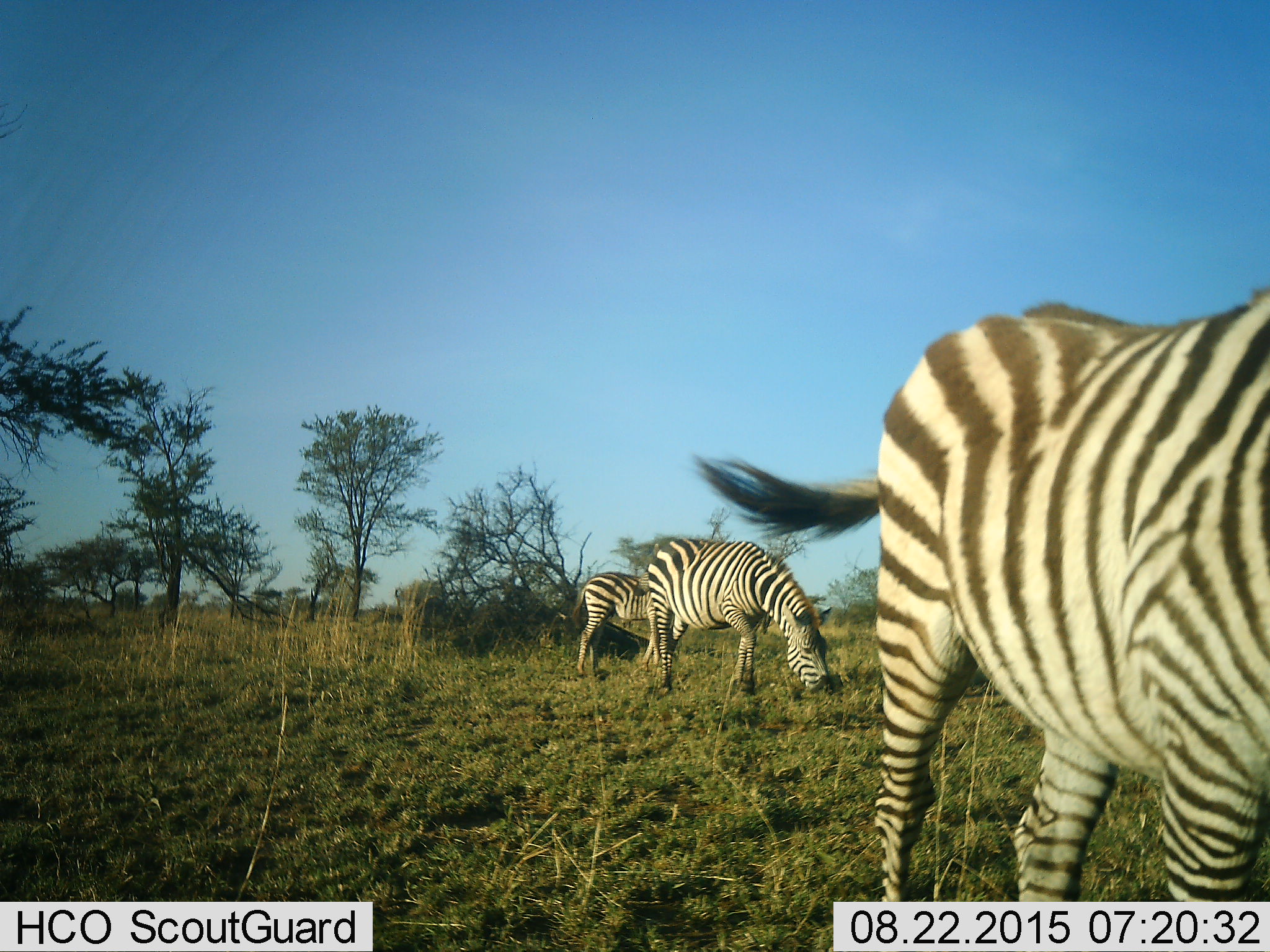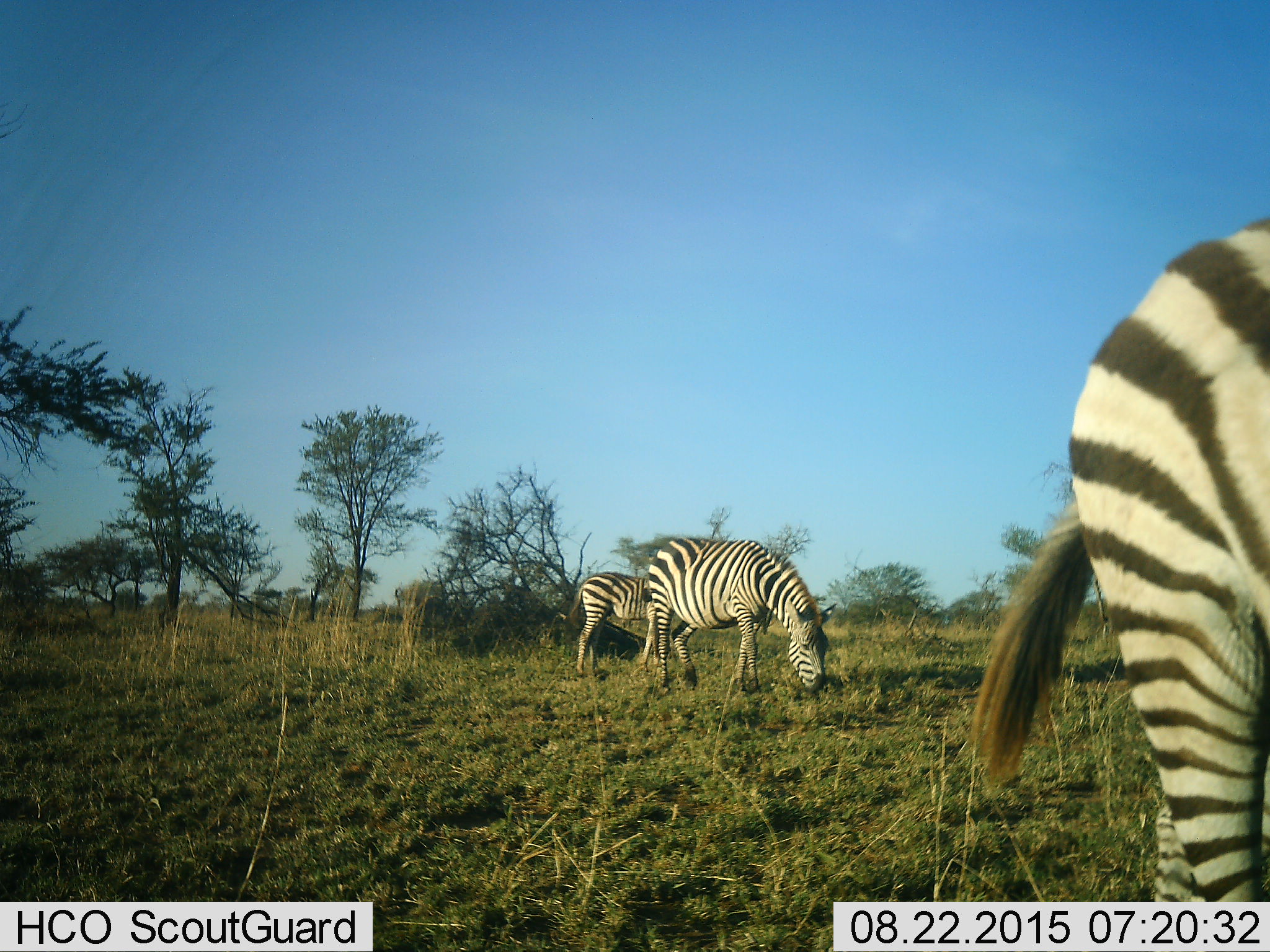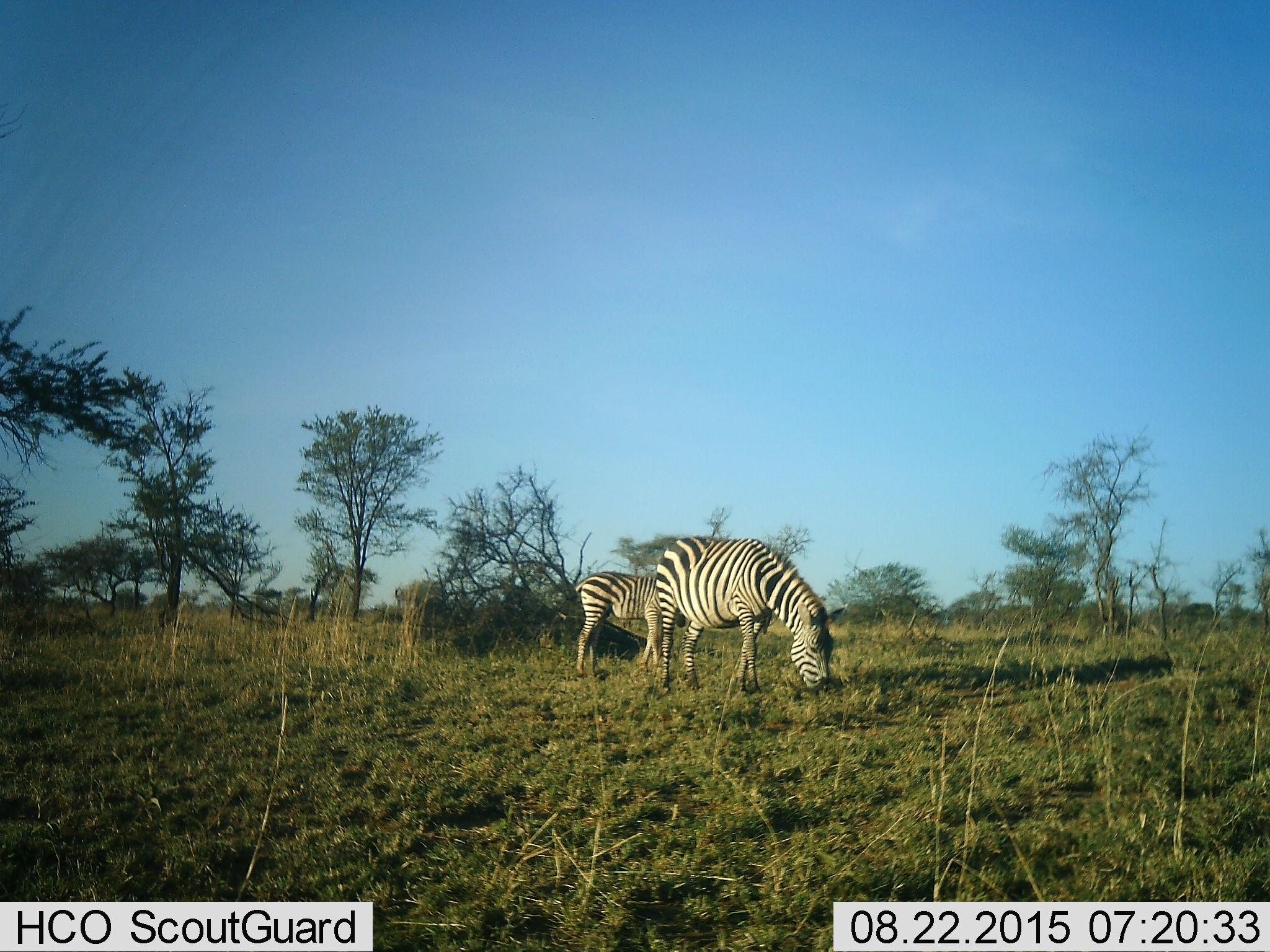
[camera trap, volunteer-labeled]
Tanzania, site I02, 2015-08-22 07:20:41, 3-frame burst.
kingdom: Animalia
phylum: Chordata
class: Mammalia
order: Perissodactyla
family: Equidae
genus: Equus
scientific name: Equus quagga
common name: plains zebra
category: zebra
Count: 3.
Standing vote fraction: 20%.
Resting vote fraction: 0%.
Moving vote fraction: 60%.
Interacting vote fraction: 0%.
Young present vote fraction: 10%.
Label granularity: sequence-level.